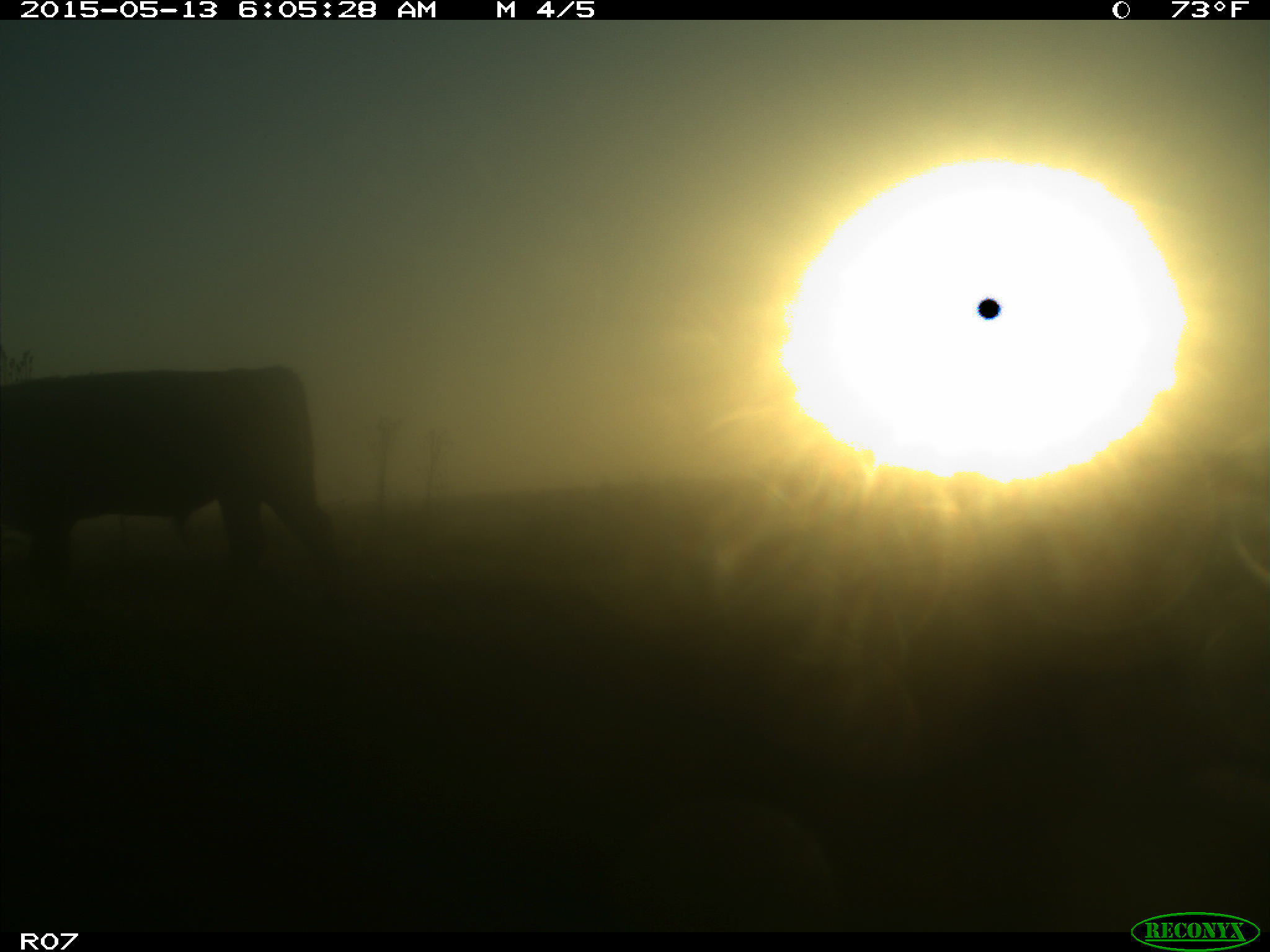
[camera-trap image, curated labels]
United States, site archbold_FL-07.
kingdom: Animalia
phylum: Chordata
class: Mammalia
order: Artiodactyla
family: Bovidae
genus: Bos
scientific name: Bos taurus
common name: domestic cow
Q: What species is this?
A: Bos taurus (domestic cow).